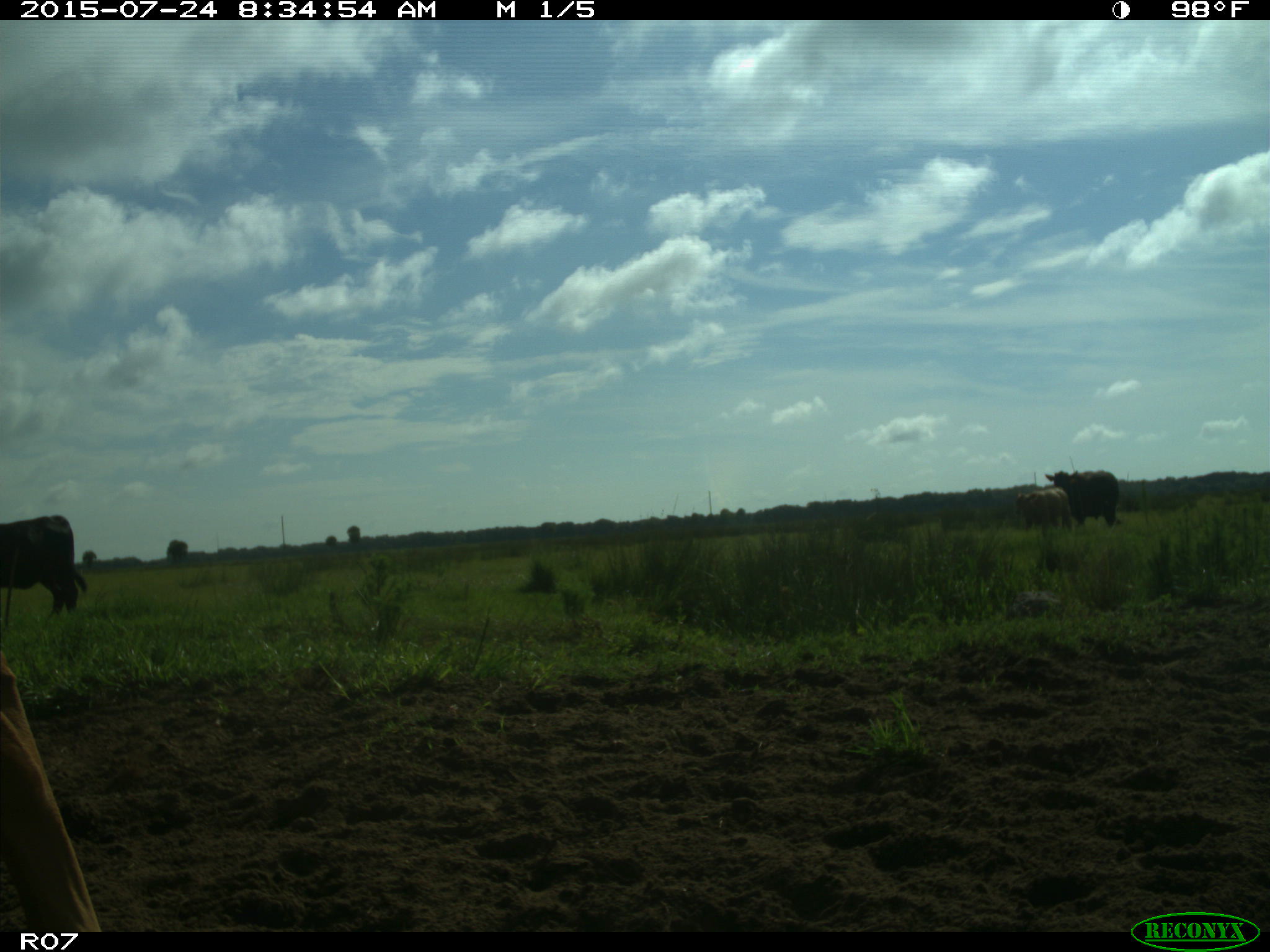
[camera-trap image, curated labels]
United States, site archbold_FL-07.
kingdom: Animalia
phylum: Chordata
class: Mammalia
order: Artiodactyla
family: Bovidae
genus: Bos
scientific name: Bos taurus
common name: domestic cow